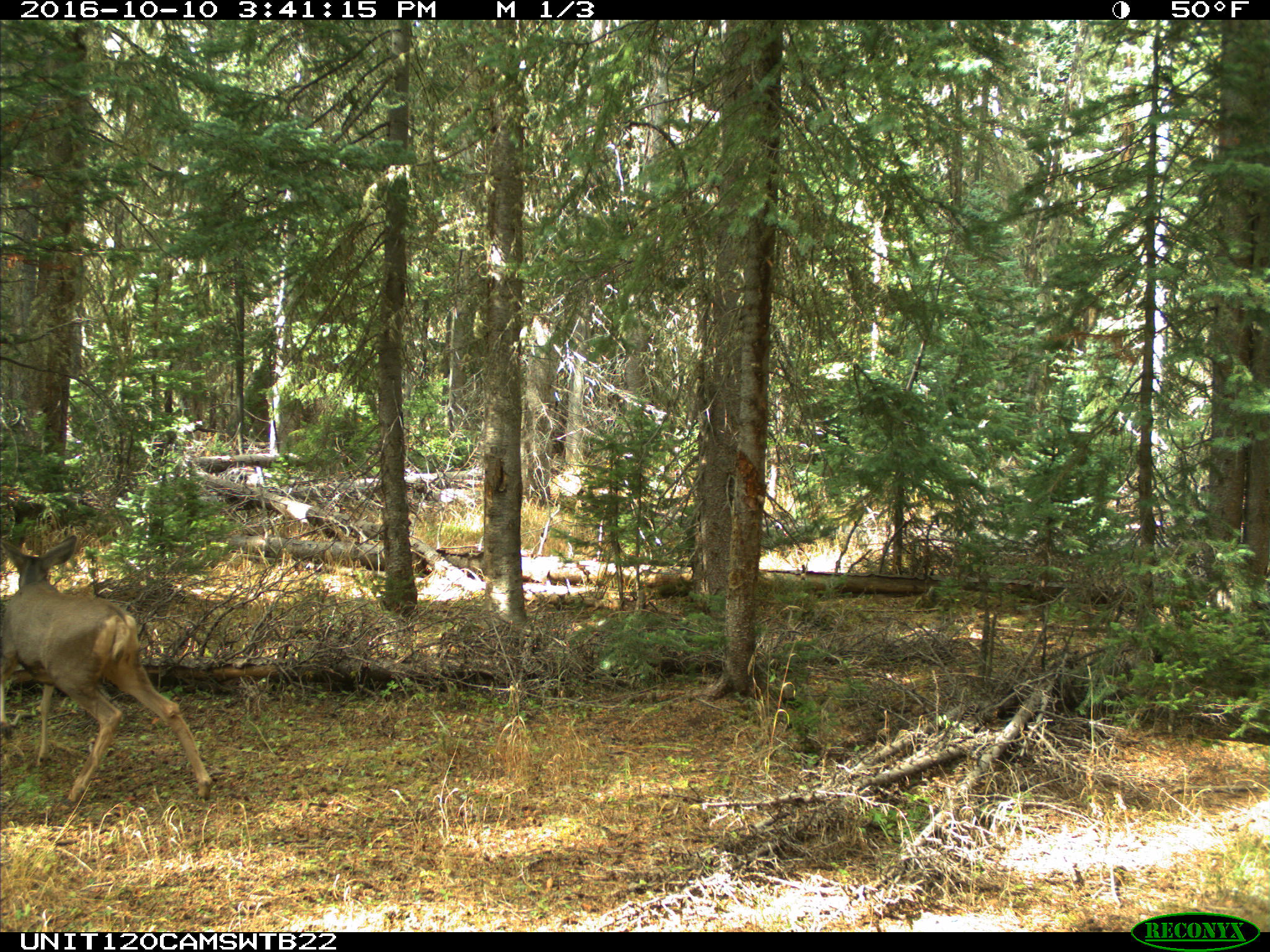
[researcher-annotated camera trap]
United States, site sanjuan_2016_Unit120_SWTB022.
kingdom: Animalia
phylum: Chordata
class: Mammalia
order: Artiodactyla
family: Cervidae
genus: Odocoileus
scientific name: Odocoileus hemionus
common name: mule deer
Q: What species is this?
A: Odocoileus hemionus (mule deer).